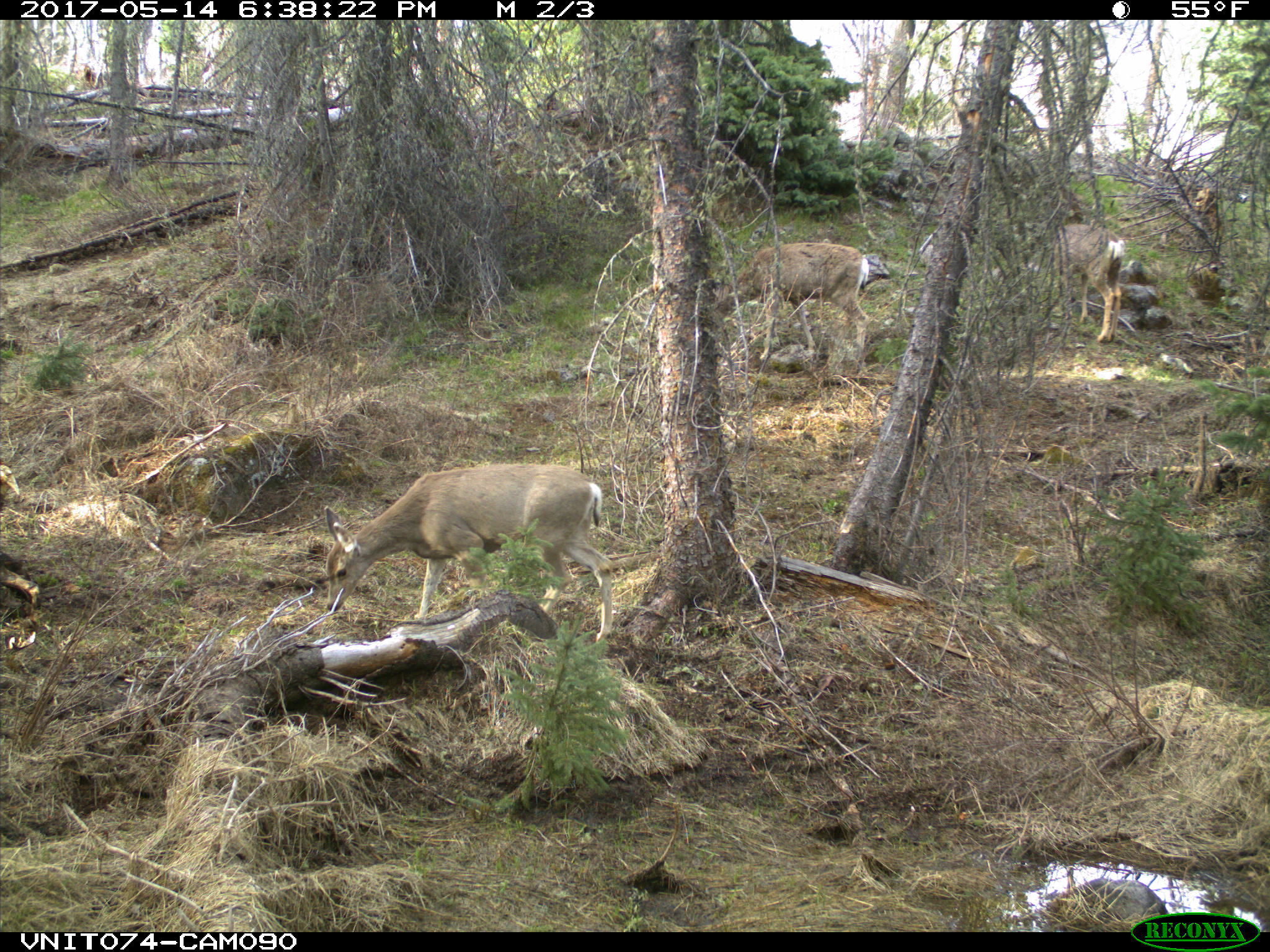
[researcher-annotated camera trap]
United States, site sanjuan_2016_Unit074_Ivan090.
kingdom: Animalia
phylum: Chordata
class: Mammalia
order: Artiodactyla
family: Cervidae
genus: Odocoileus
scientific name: Odocoileus hemionus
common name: mule deer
Odocoileus hemionus (mule deer).